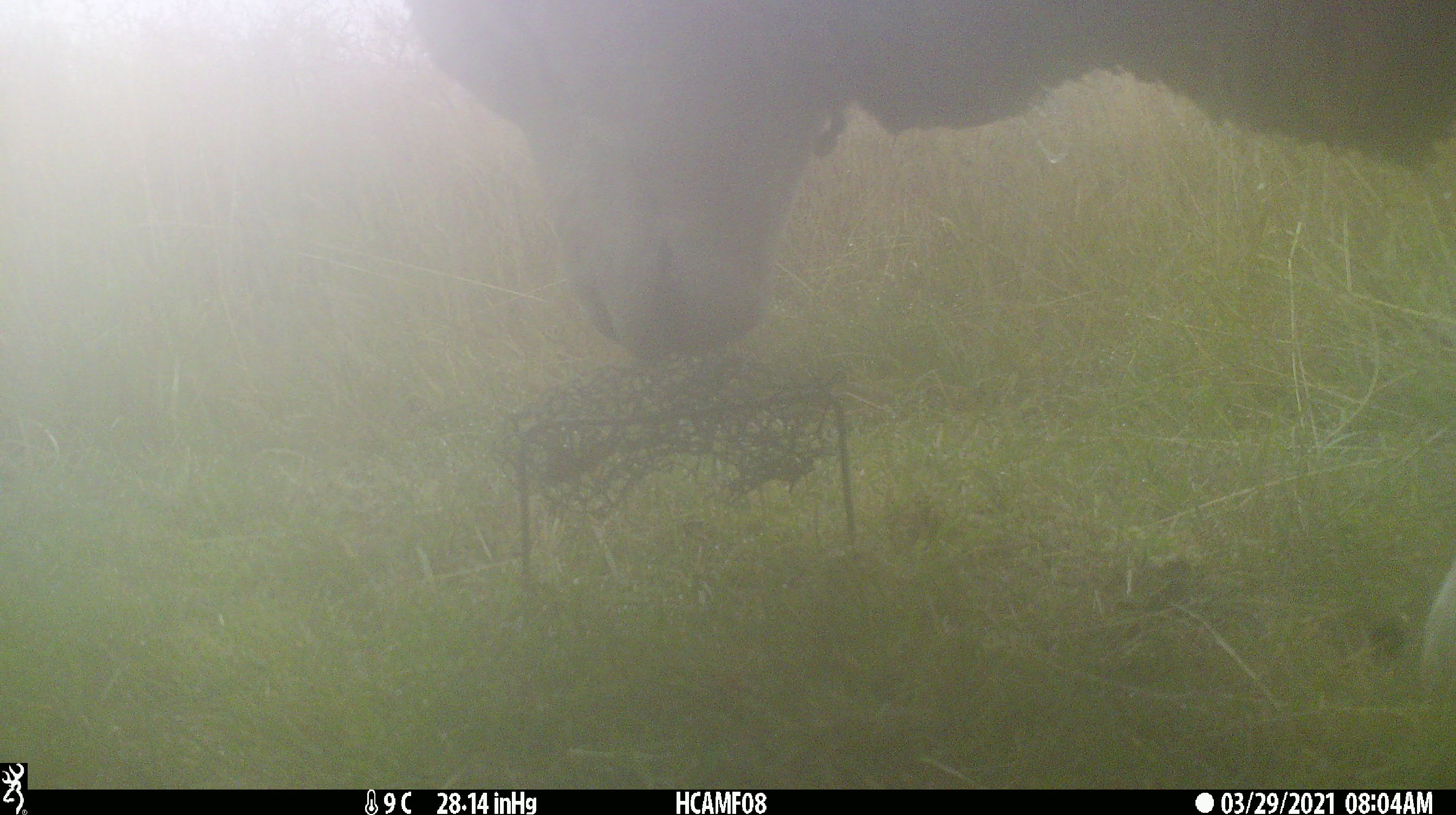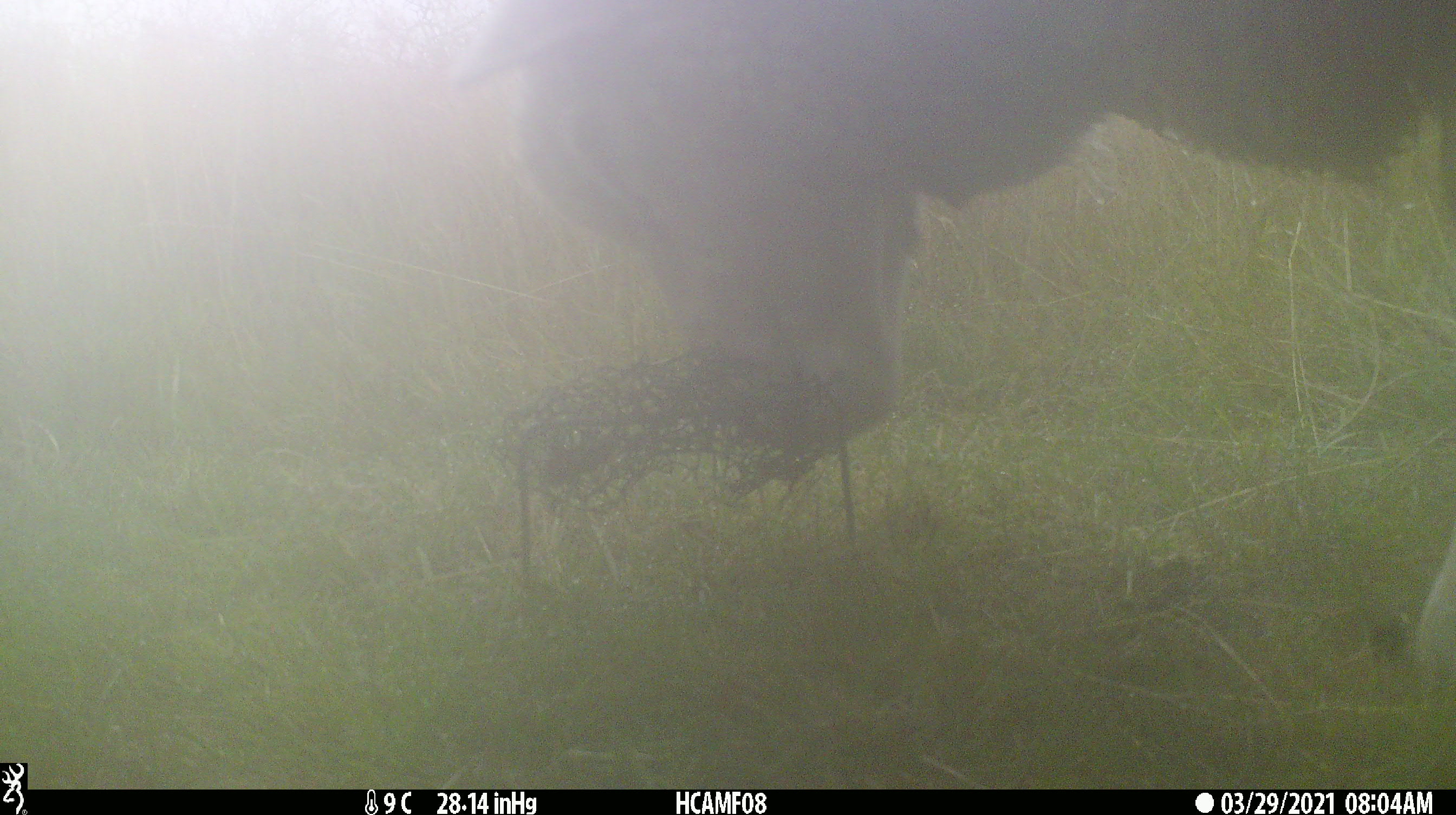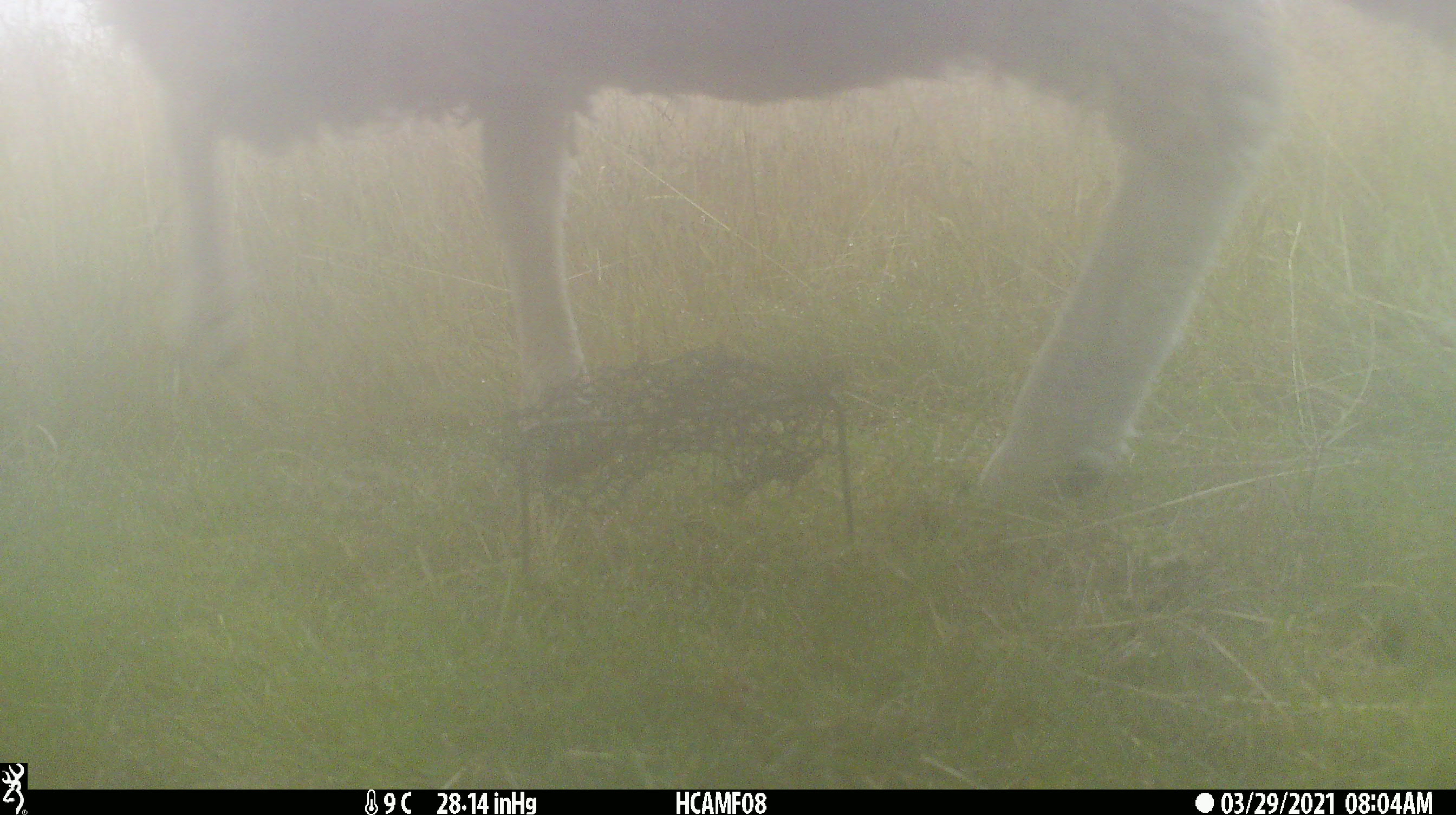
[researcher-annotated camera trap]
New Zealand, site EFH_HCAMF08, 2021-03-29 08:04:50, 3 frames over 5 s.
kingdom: Animalia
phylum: Chordata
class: Mammalia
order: Artiodactyla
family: Bovidae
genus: Ovis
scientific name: Ovis aries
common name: domestic sheep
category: sheep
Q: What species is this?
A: Sheep (domestic sheep) (Ovis aries).